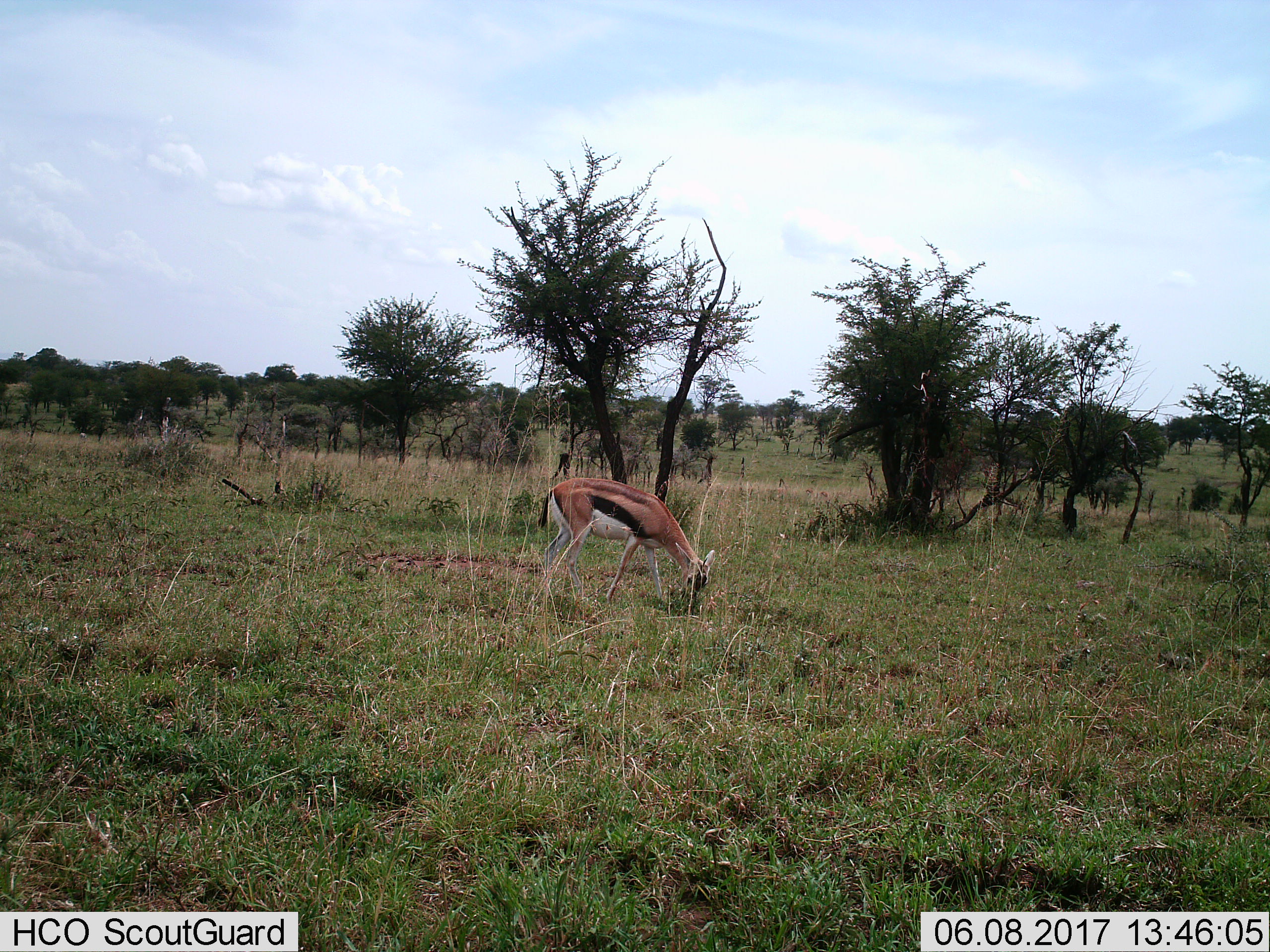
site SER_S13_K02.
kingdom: Animalia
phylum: Chordata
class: Mammalia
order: Artiodactyla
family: Bovidae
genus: Eudorcas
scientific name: Eudorcas thomsonii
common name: thomson's gazelle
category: gazellethomsons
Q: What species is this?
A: Gazellethomsons (thomson's gazelle) (Eudorcas thomsonii).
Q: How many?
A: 1.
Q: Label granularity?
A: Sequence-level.